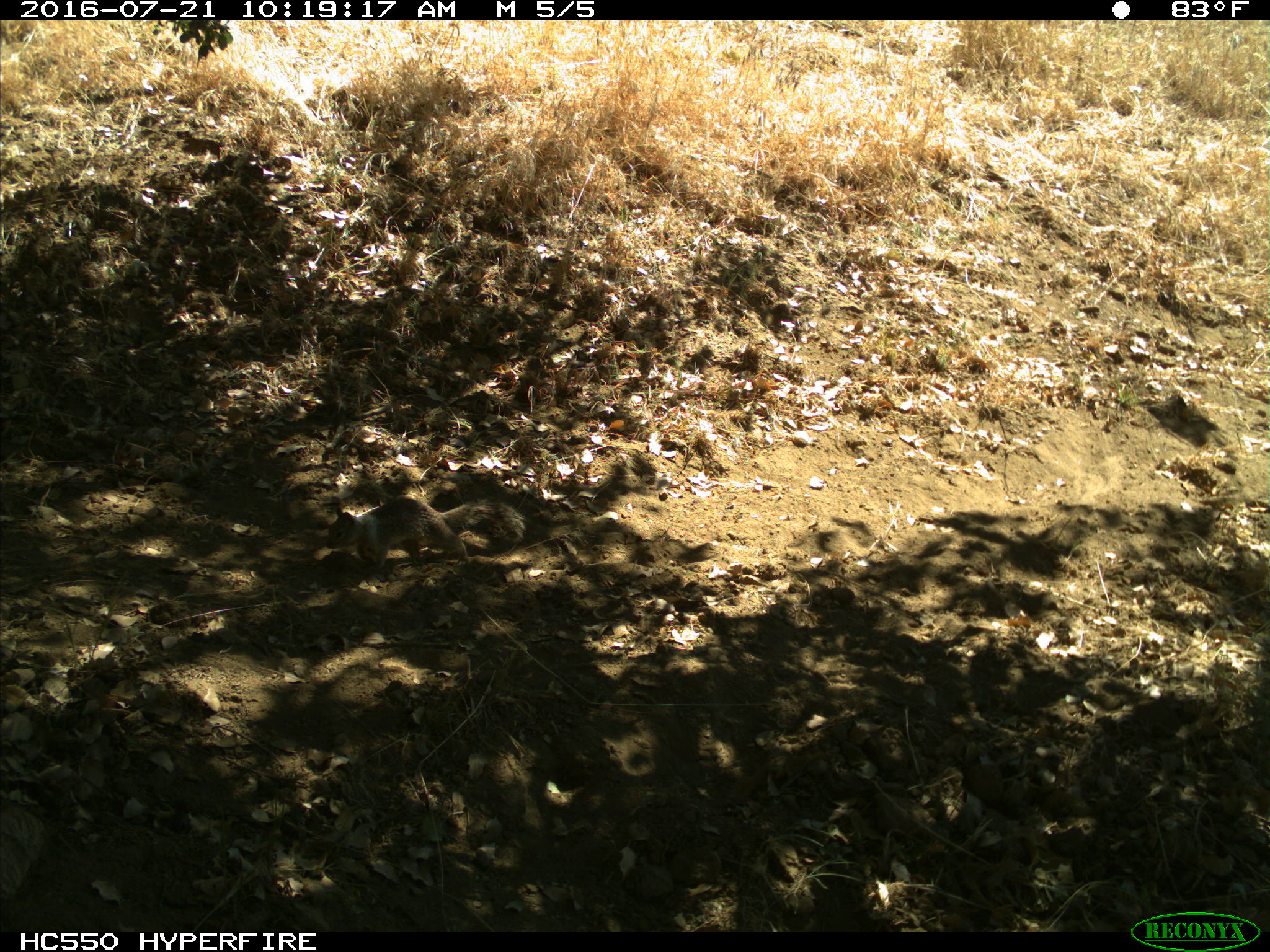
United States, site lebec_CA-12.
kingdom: Animalia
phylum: Chordata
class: Mammalia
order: Rodentia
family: Sciuridae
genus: Otospermophilus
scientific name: Otospermophilus beecheyi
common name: california ground squirrel